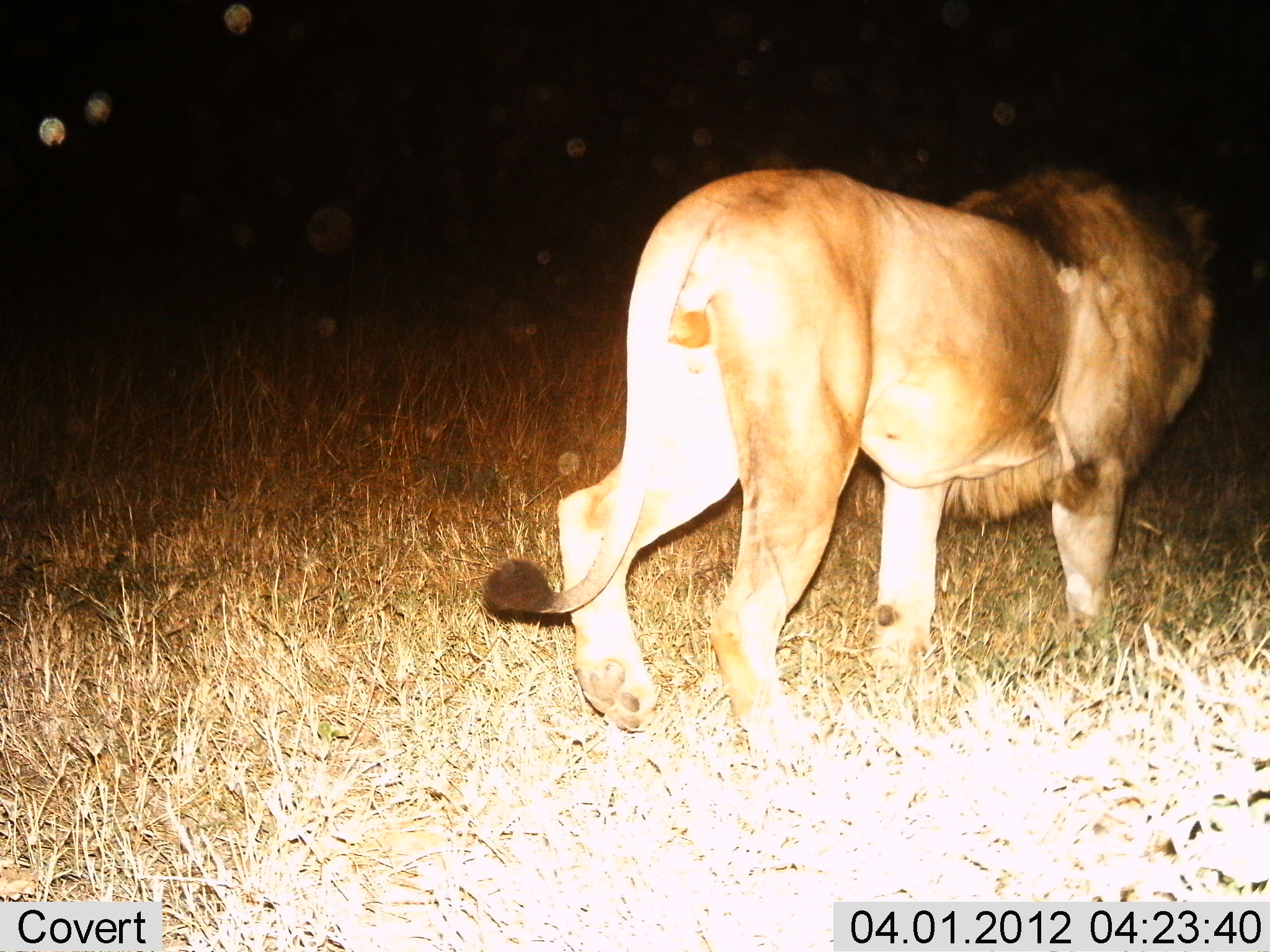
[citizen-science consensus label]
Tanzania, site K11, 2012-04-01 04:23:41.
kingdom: Animalia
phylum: Chordata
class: Mammalia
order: Carnivora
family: Felidae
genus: Panthera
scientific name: Panthera leo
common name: lion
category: lionmale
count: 1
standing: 42%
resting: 0%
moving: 58%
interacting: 0%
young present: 0%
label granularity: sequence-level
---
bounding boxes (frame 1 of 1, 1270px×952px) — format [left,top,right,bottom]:
animal: [482,166,1217,748]